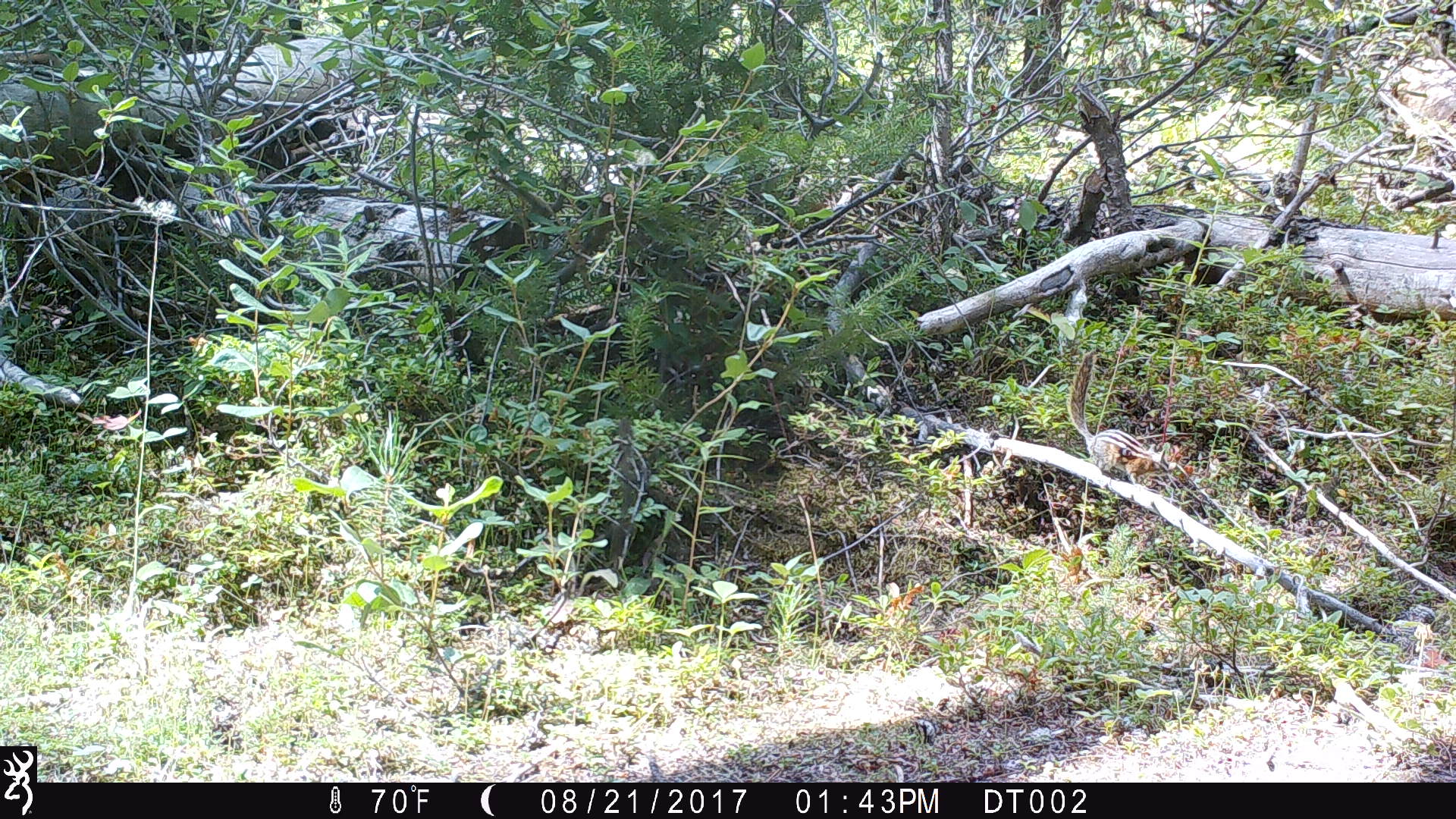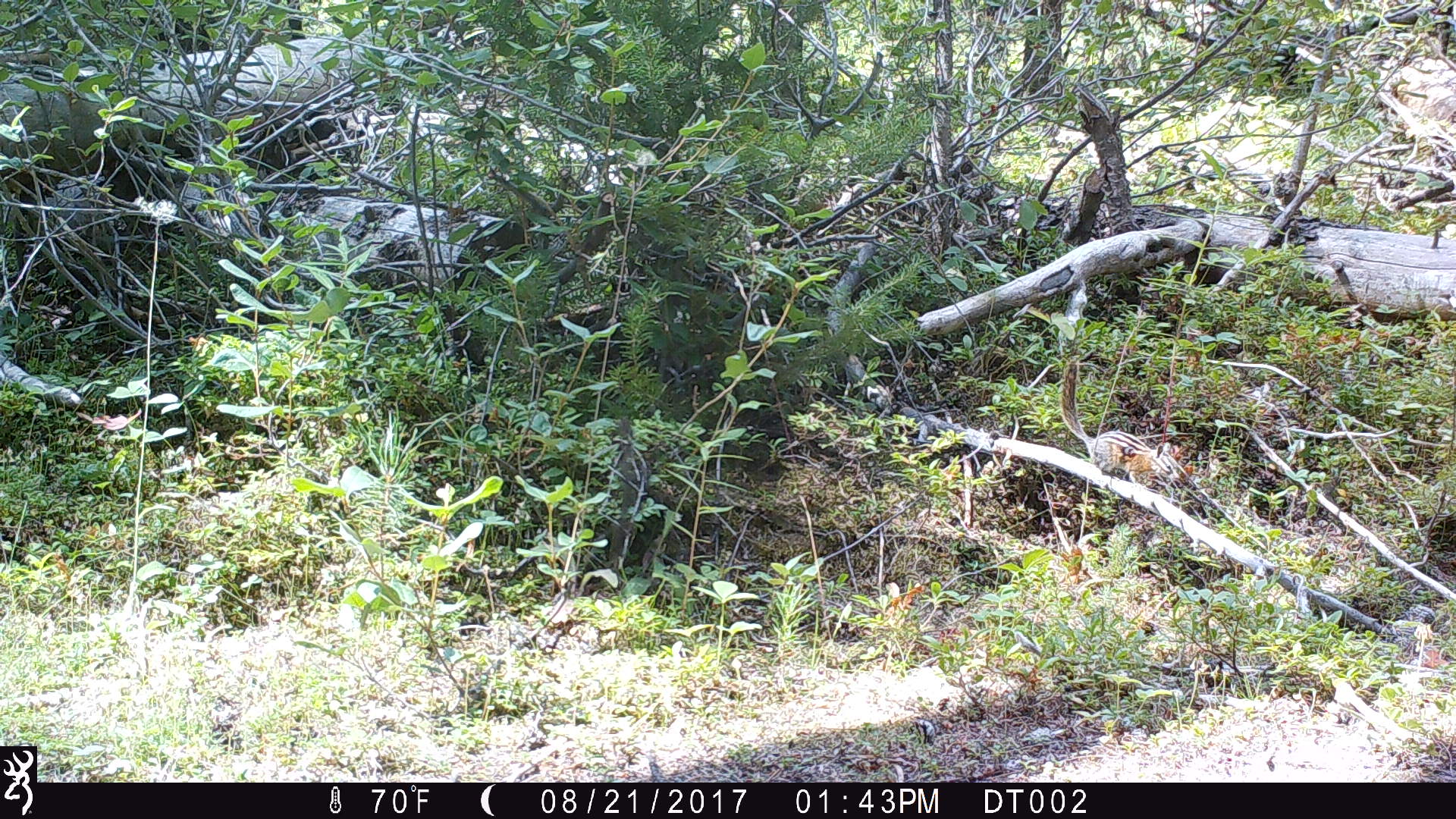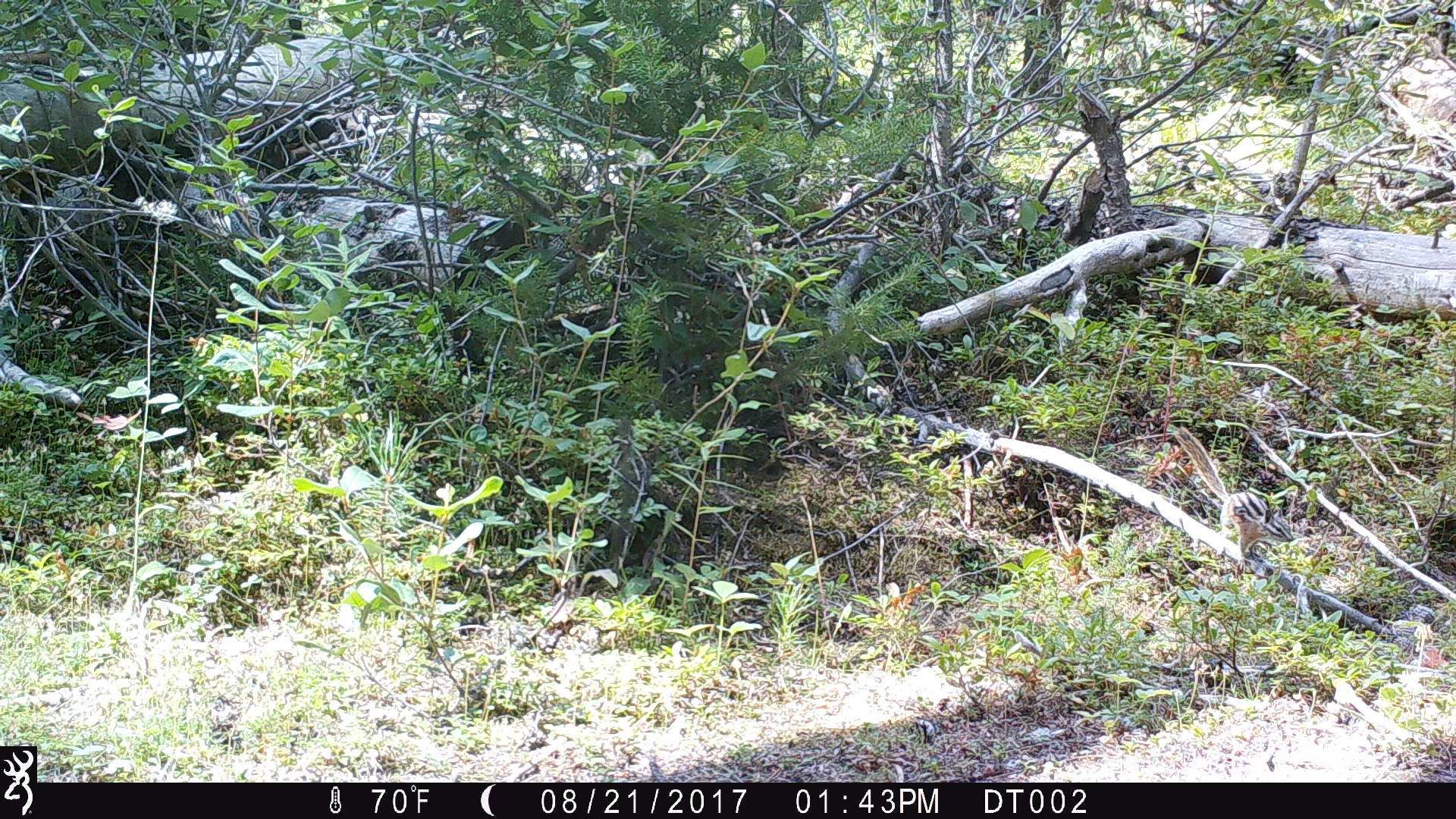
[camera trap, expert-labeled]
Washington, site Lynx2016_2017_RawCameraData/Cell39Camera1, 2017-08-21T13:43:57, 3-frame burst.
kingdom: Animalia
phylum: Chordata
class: Mammalia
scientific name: Mammalia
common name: small mammal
Small mammal (Mammalia). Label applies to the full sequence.